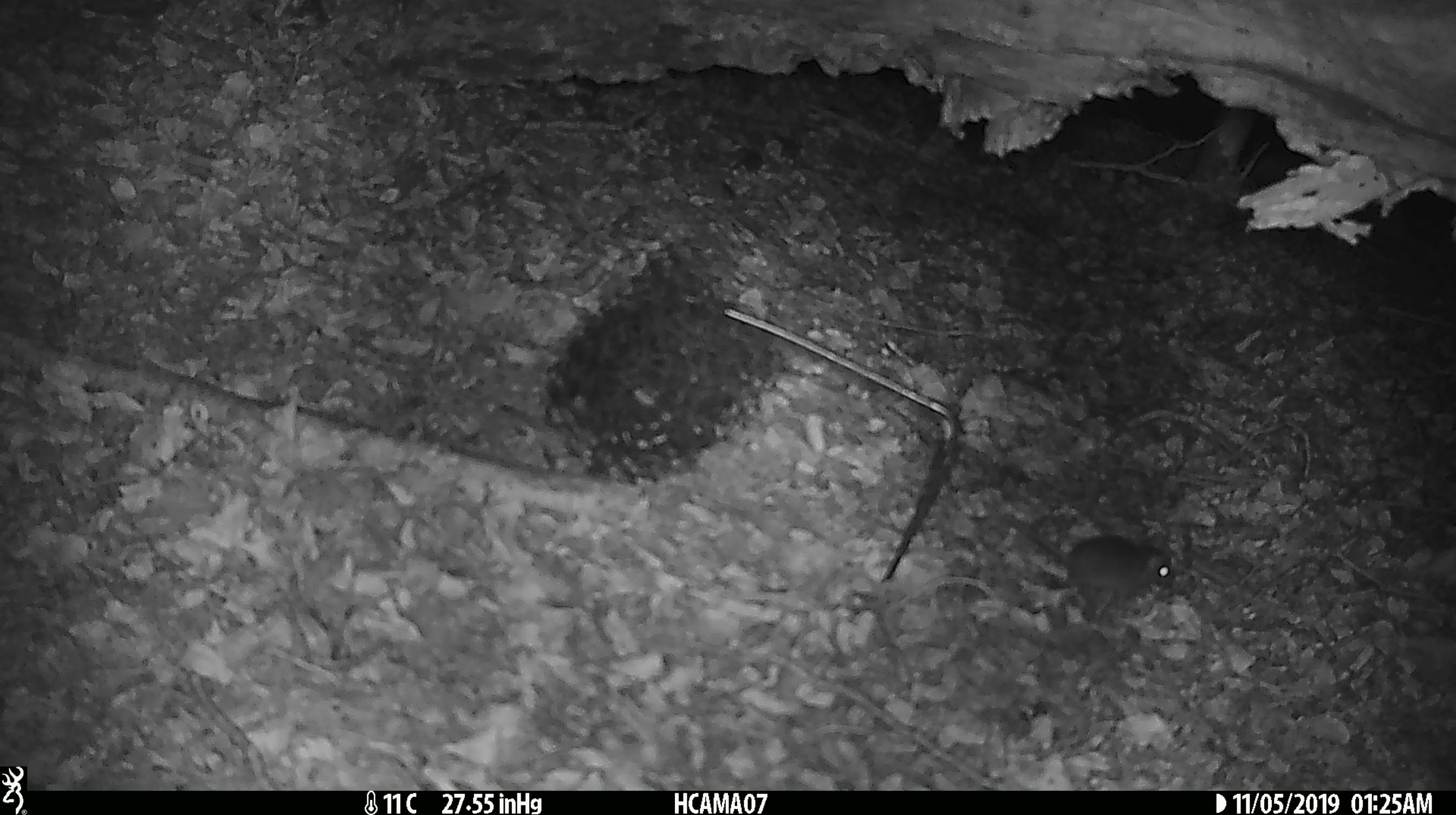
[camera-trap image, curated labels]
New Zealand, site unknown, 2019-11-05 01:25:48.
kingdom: Animalia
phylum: Chordata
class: Mammalia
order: Rodentia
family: Muridae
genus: Mus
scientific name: Mus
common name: mouse